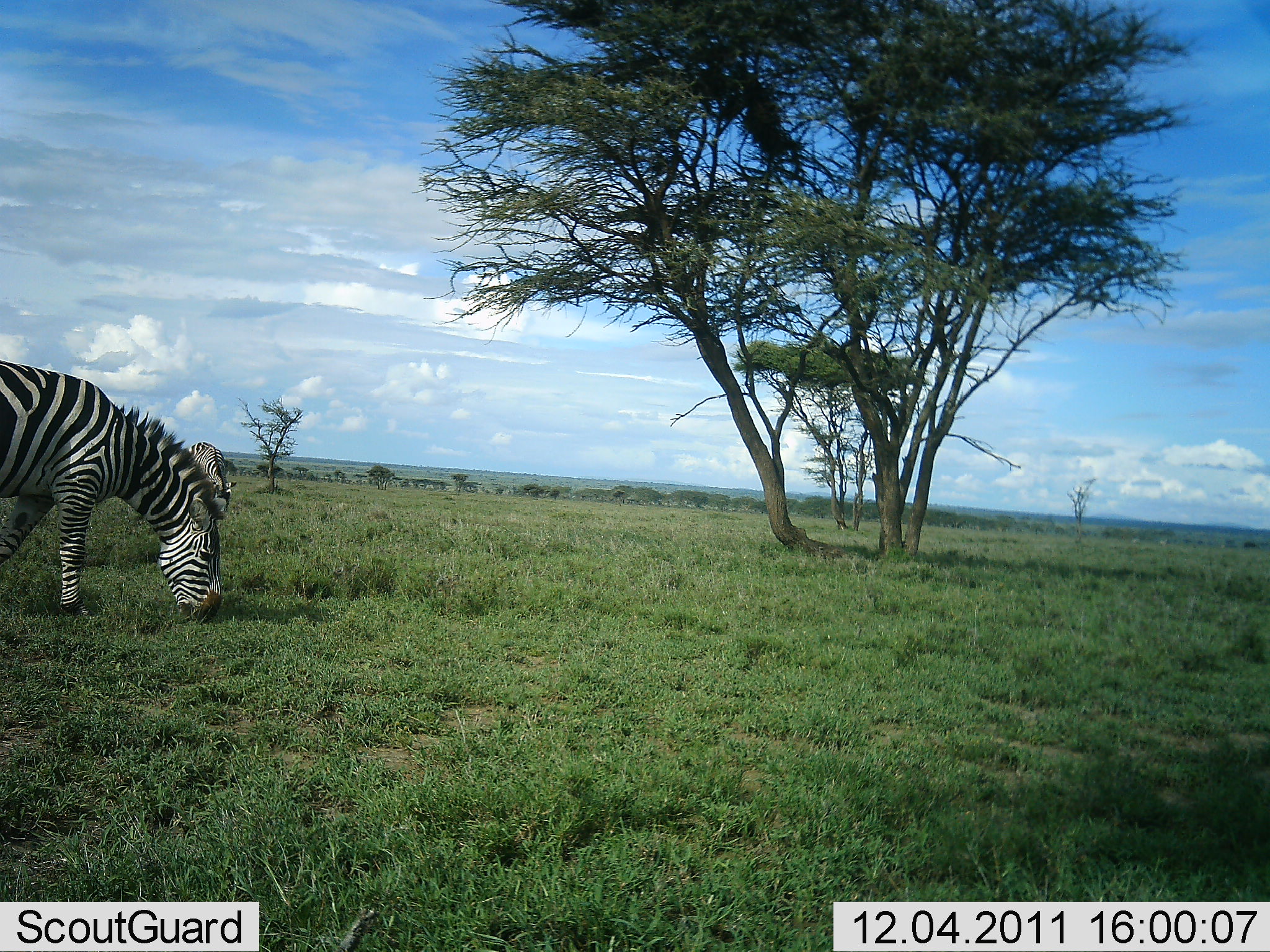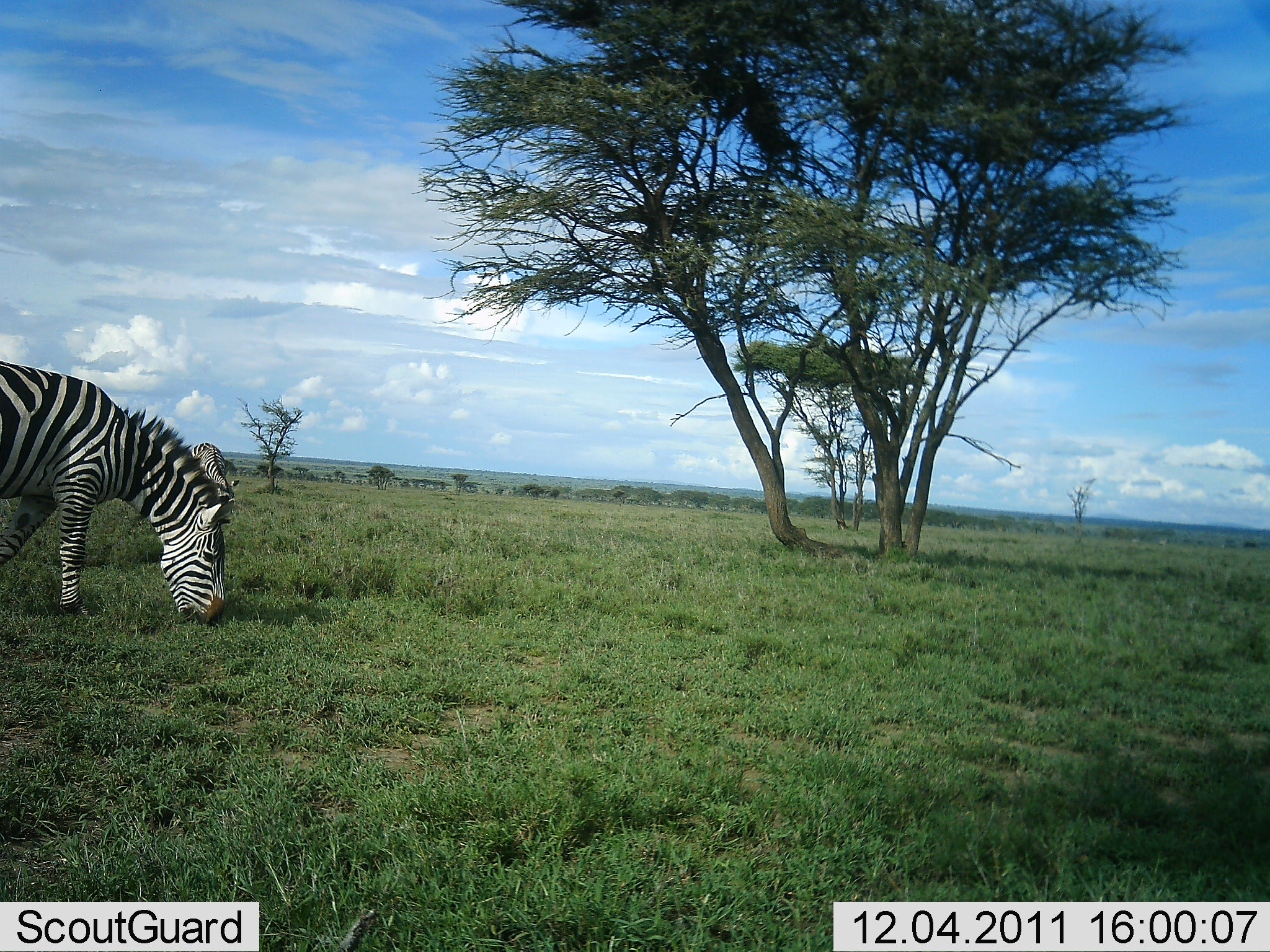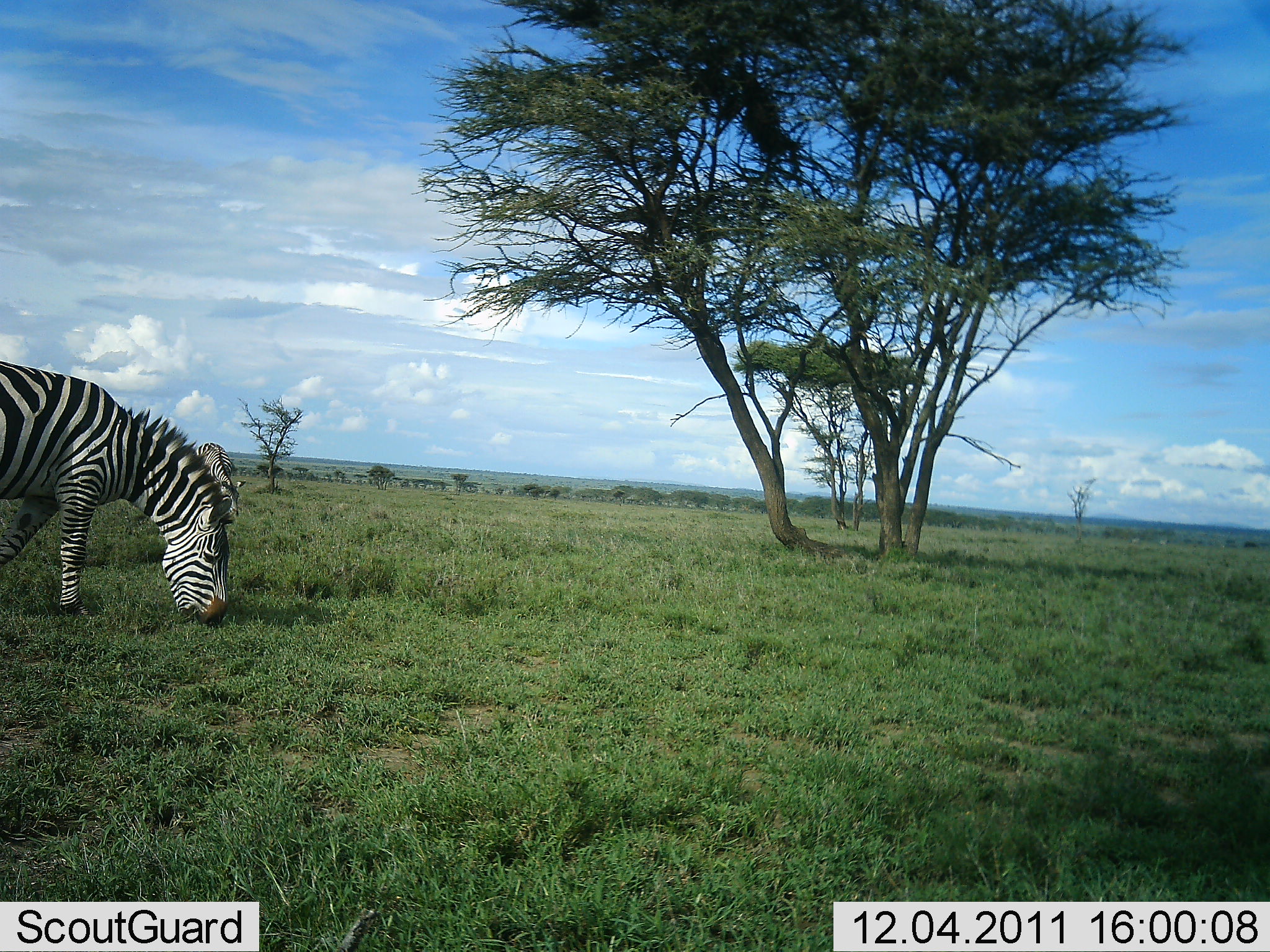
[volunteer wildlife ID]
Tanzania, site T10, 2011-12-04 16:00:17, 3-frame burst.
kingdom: Animalia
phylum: Chordata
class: Mammalia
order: Perissodactyla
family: Equidae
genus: Equus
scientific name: Equus quagga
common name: plains zebra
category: zebra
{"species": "zebra (plains zebra) (Equus quagga)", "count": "2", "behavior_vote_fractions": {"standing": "0%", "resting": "0%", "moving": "0%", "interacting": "0%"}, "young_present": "0%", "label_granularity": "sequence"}